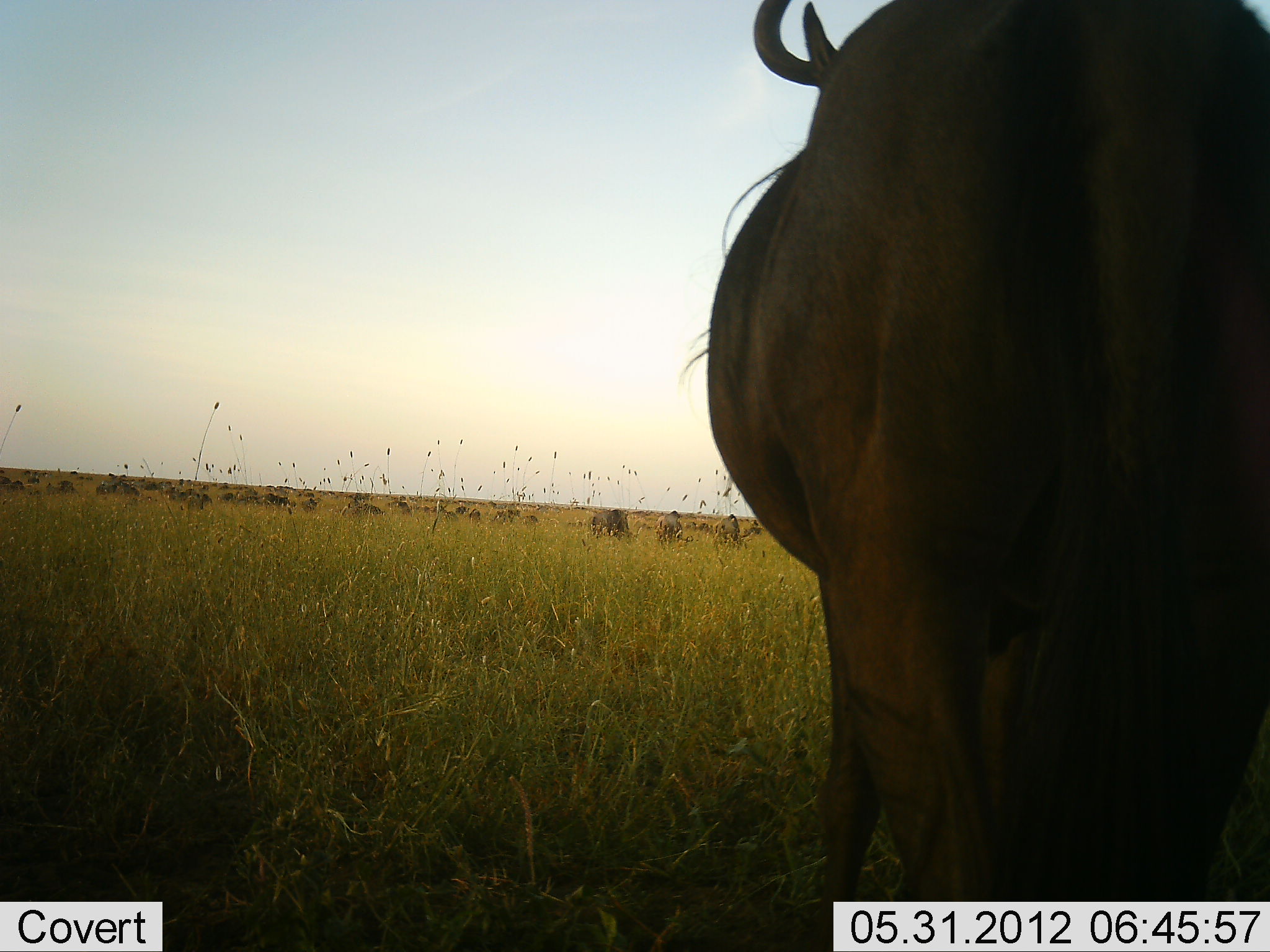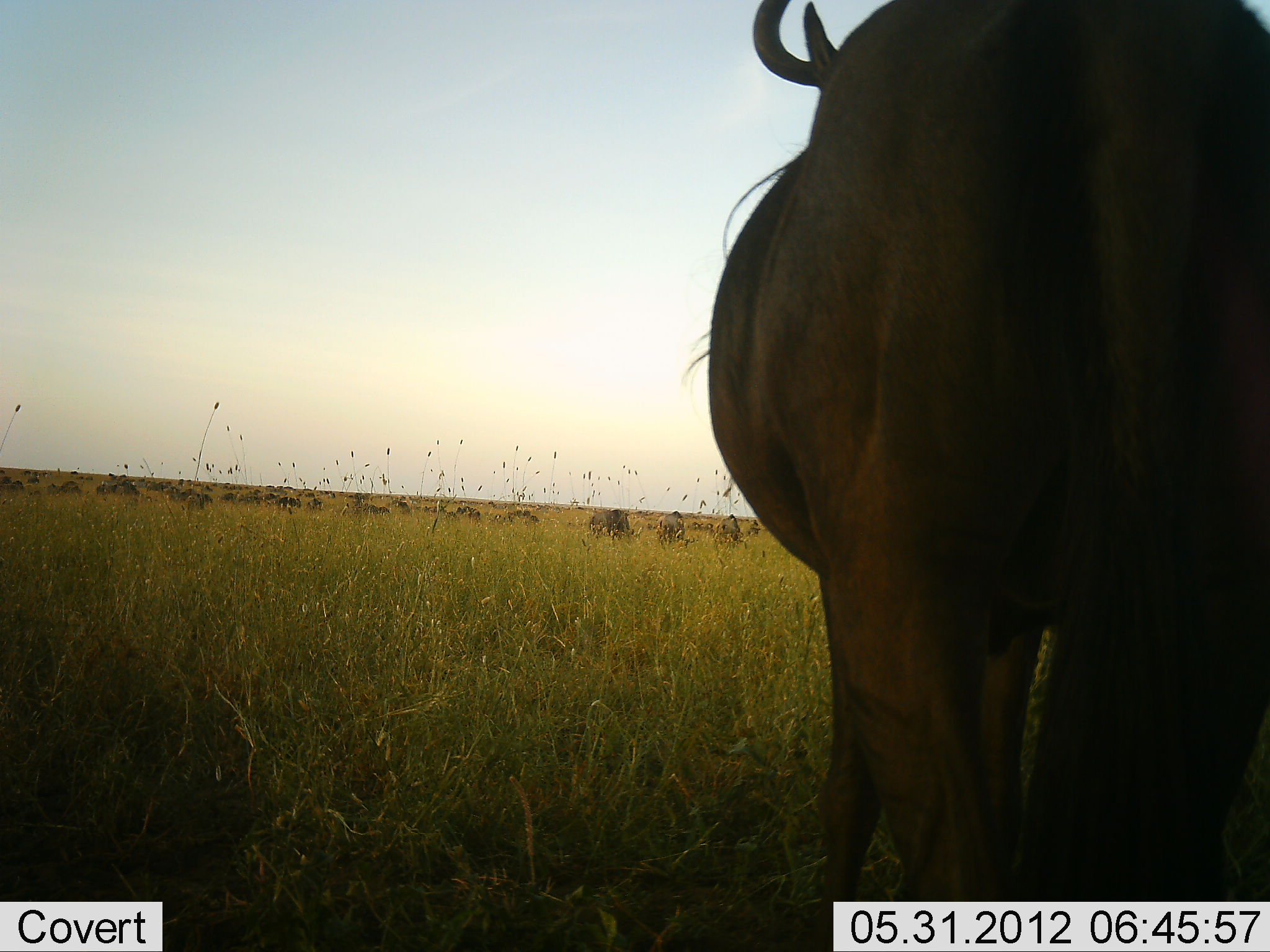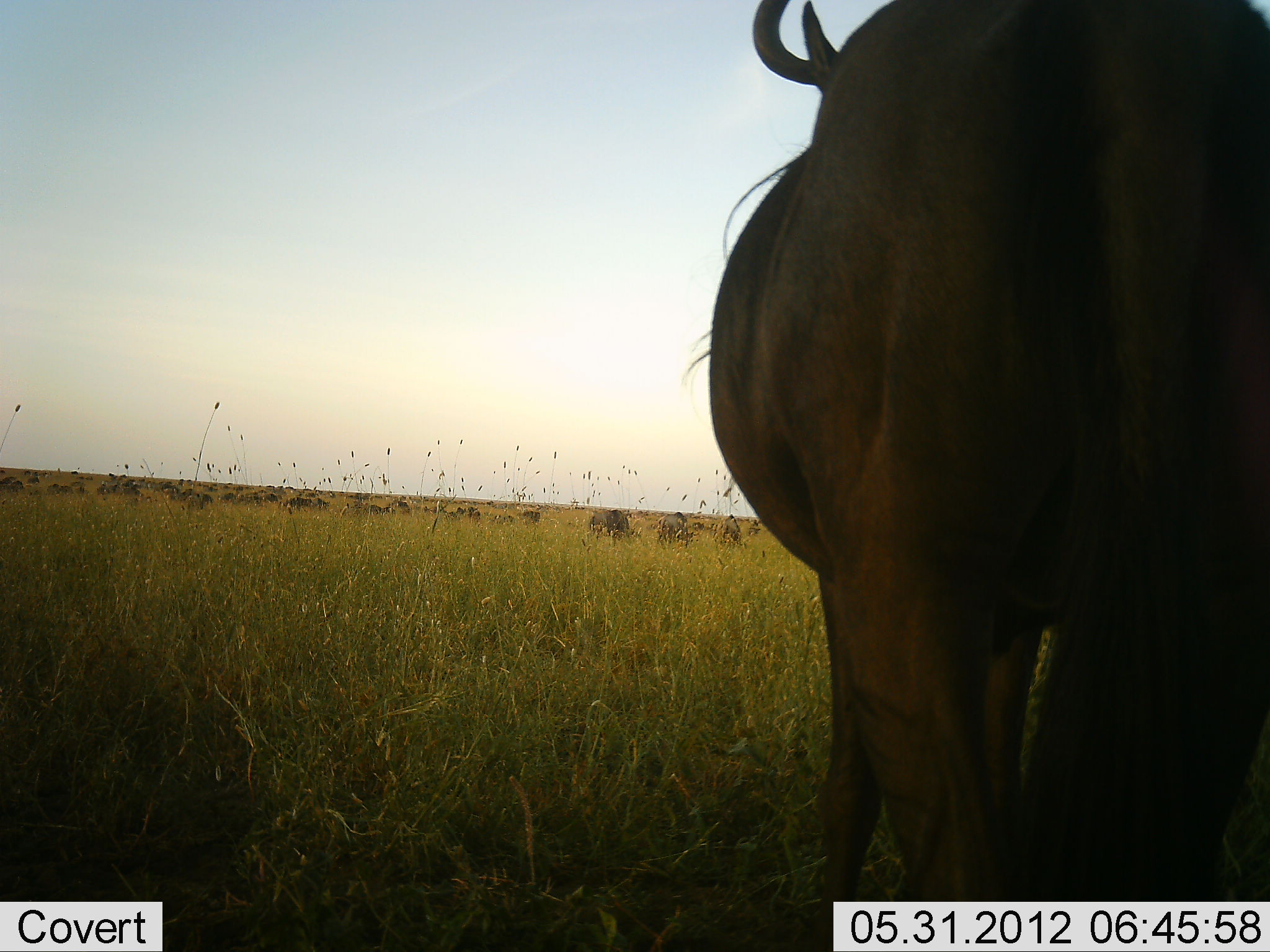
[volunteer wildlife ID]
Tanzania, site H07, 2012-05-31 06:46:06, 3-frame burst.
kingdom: Animalia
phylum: Chordata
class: Mammalia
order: Artiodactyla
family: Bovidae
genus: Connochaetes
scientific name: Connochaetes taurinus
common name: blue wildebeest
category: wildebeest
Wildebeest (blue wildebeest) (Connochaetes taurinus), count 11-50. Behavior (volunteer vote fractions): standing 64%, resting 9%, moving 55%, interacting 0%. Young present (vote fraction): 0%. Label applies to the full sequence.